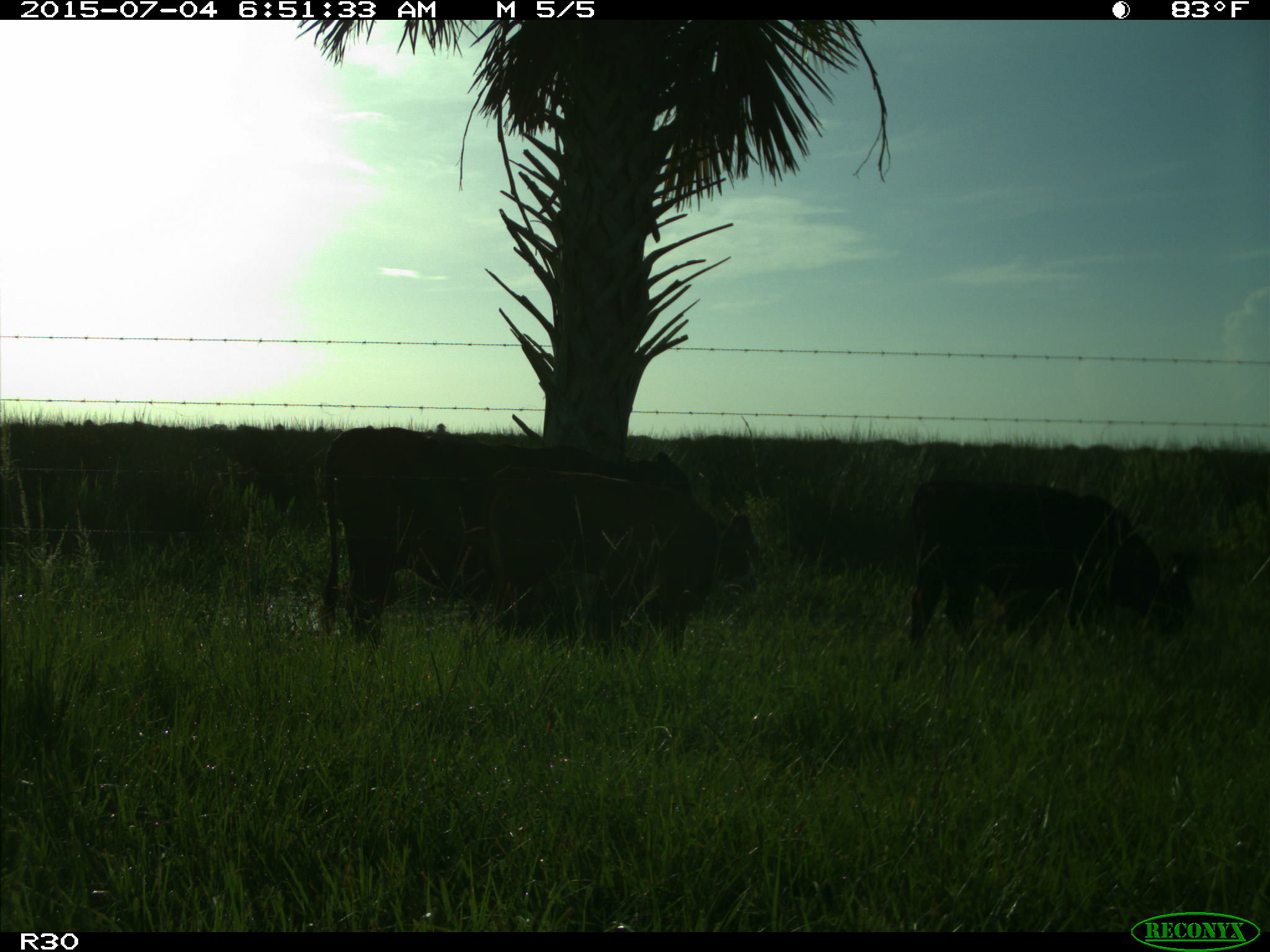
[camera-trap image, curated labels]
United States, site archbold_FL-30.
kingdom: Animalia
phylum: Chordata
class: Mammalia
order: Artiodactyla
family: Bovidae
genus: Bos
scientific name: Bos taurus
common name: domestic cow